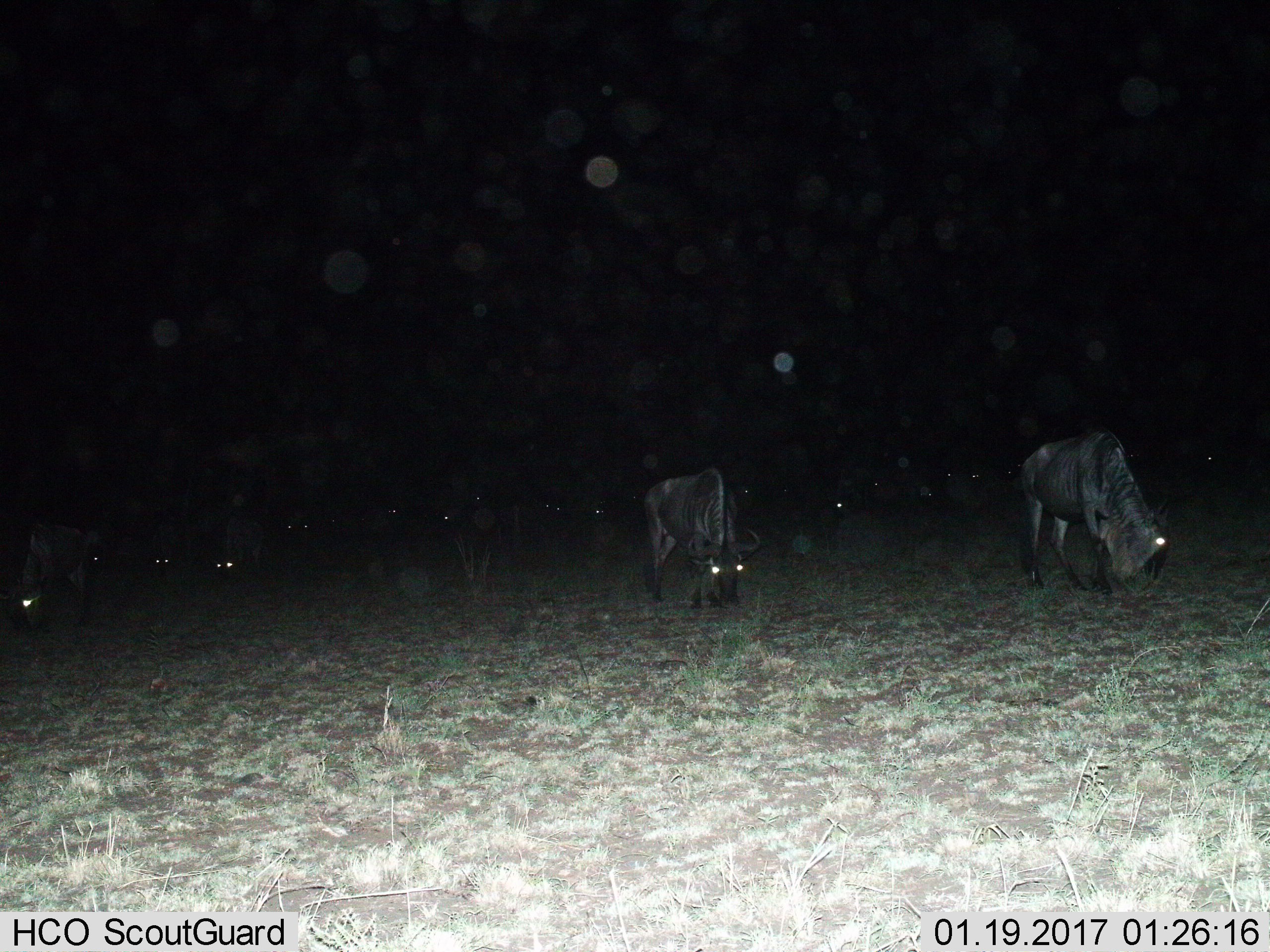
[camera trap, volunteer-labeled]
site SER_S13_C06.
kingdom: Animalia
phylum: Chordata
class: Mammalia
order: Artiodactyla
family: Bovidae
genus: Connochaetes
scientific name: Connochaetes taurinus taurinus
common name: blue wildebeest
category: wildebeestblue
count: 11-50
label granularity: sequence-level